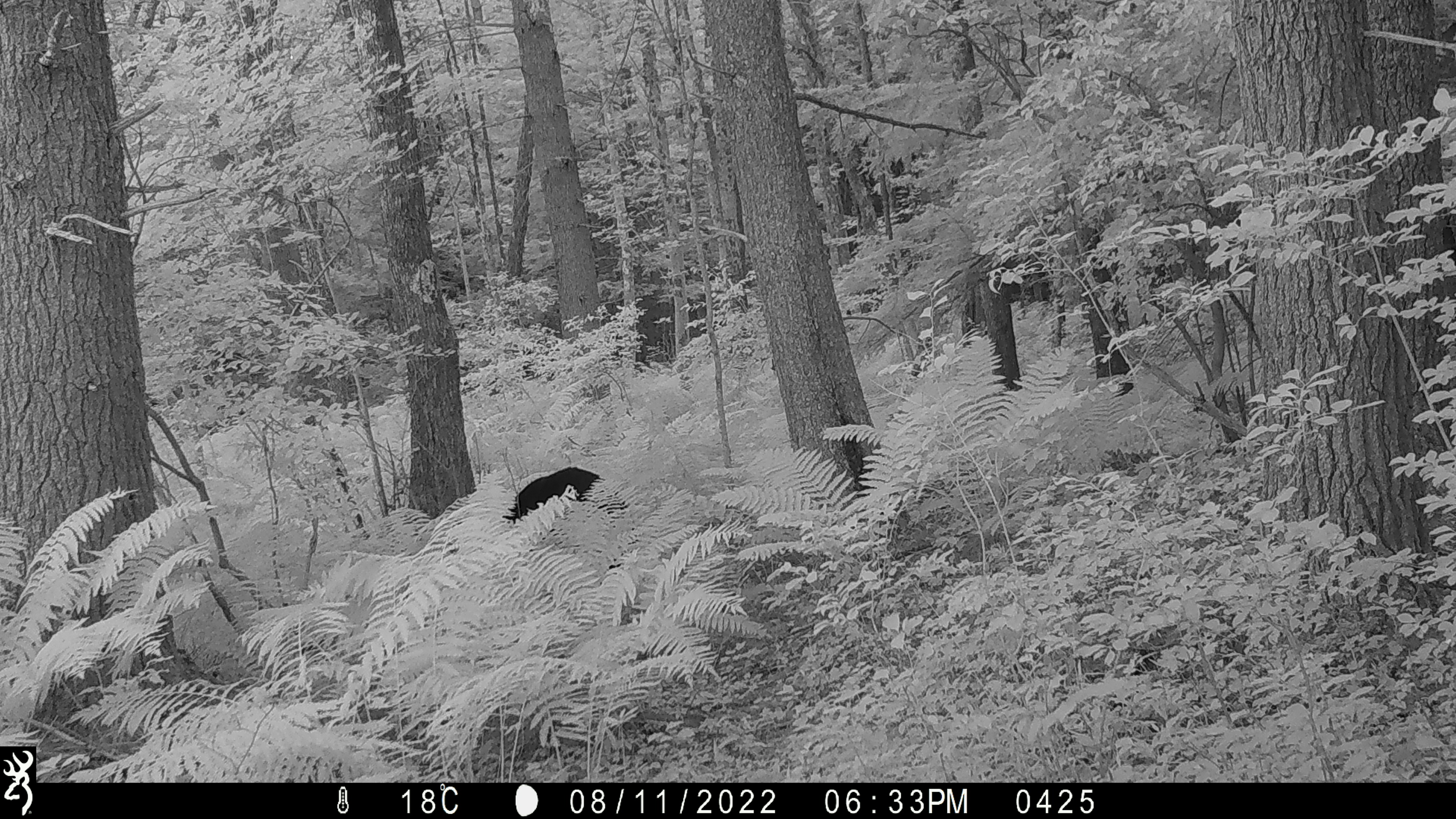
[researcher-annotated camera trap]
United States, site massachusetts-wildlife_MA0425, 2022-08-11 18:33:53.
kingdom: Animalia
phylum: Chordata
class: Mammalia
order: Carnivora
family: Ursidae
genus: Ursus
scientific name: Ursus americanus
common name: black bear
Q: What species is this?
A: Black bear (Ursus americanus).